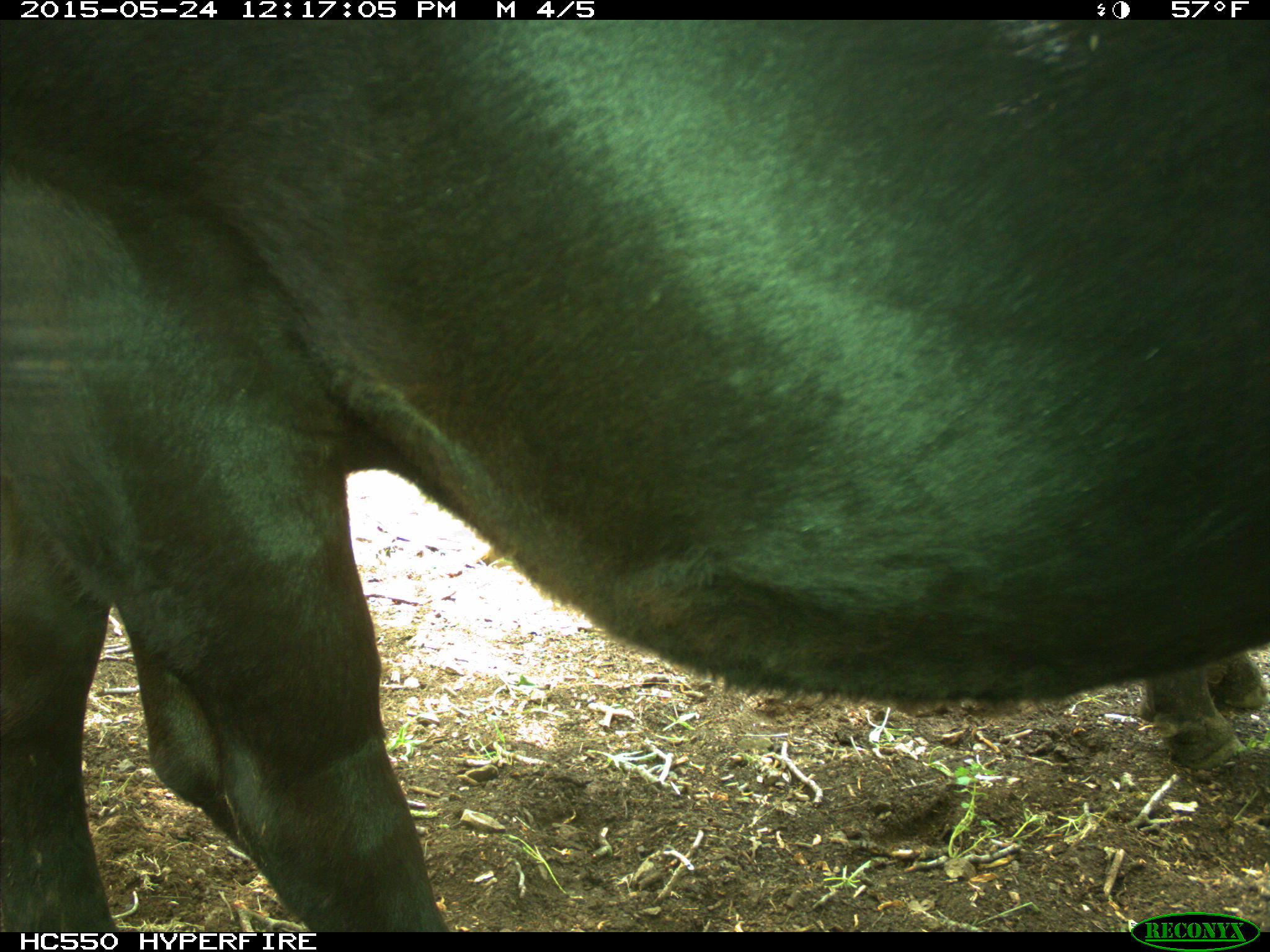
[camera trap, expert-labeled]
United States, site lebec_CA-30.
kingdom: Animalia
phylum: Chordata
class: Mammalia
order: Artiodactyla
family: Bovidae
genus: Bos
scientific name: Bos taurus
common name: domestic cow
Bos taurus (domestic cow).